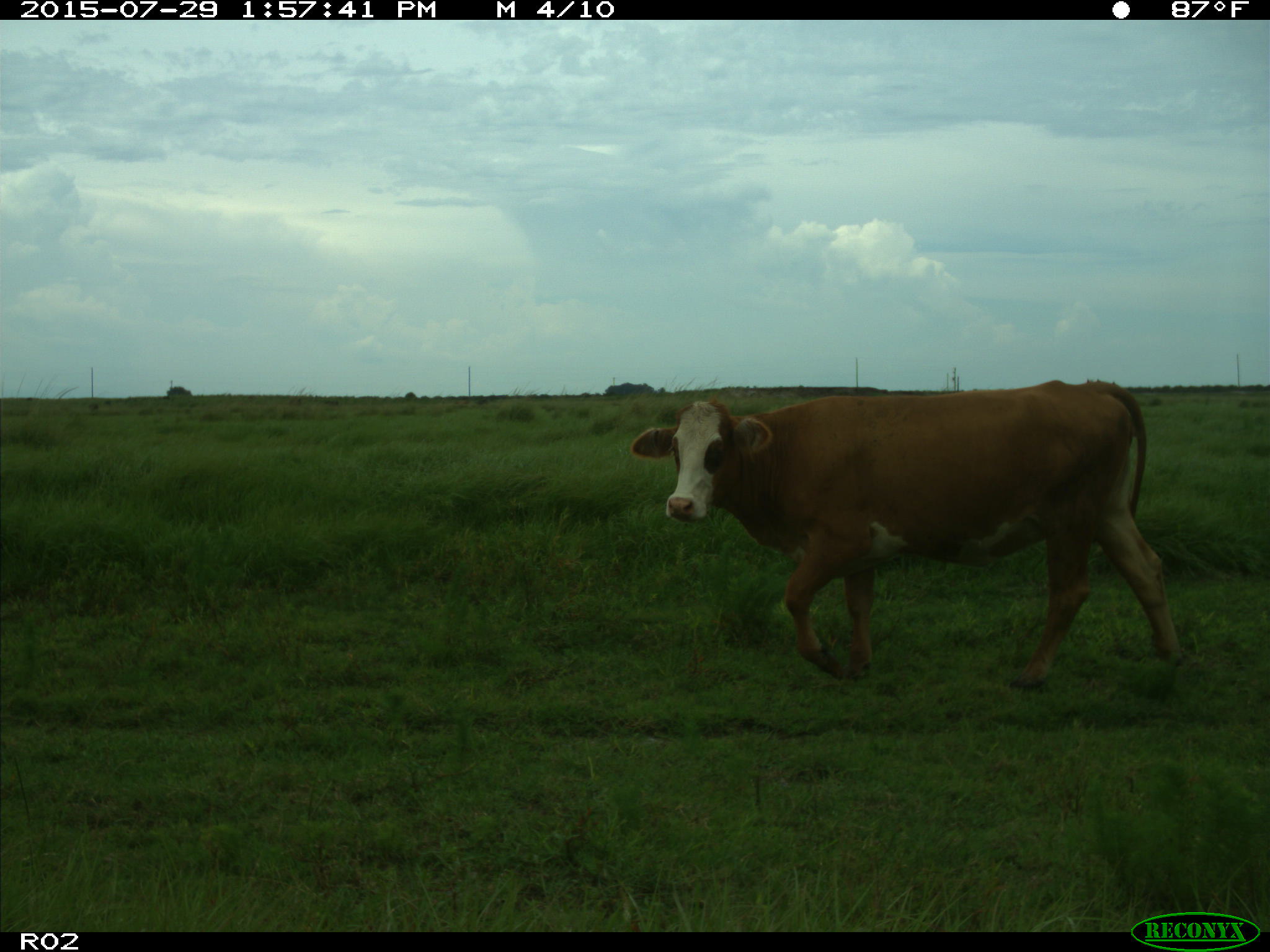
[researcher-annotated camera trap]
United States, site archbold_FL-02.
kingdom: Animalia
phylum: Chordata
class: Mammalia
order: Artiodactyla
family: Bovidae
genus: Bos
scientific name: Bos taurus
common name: domestic cow